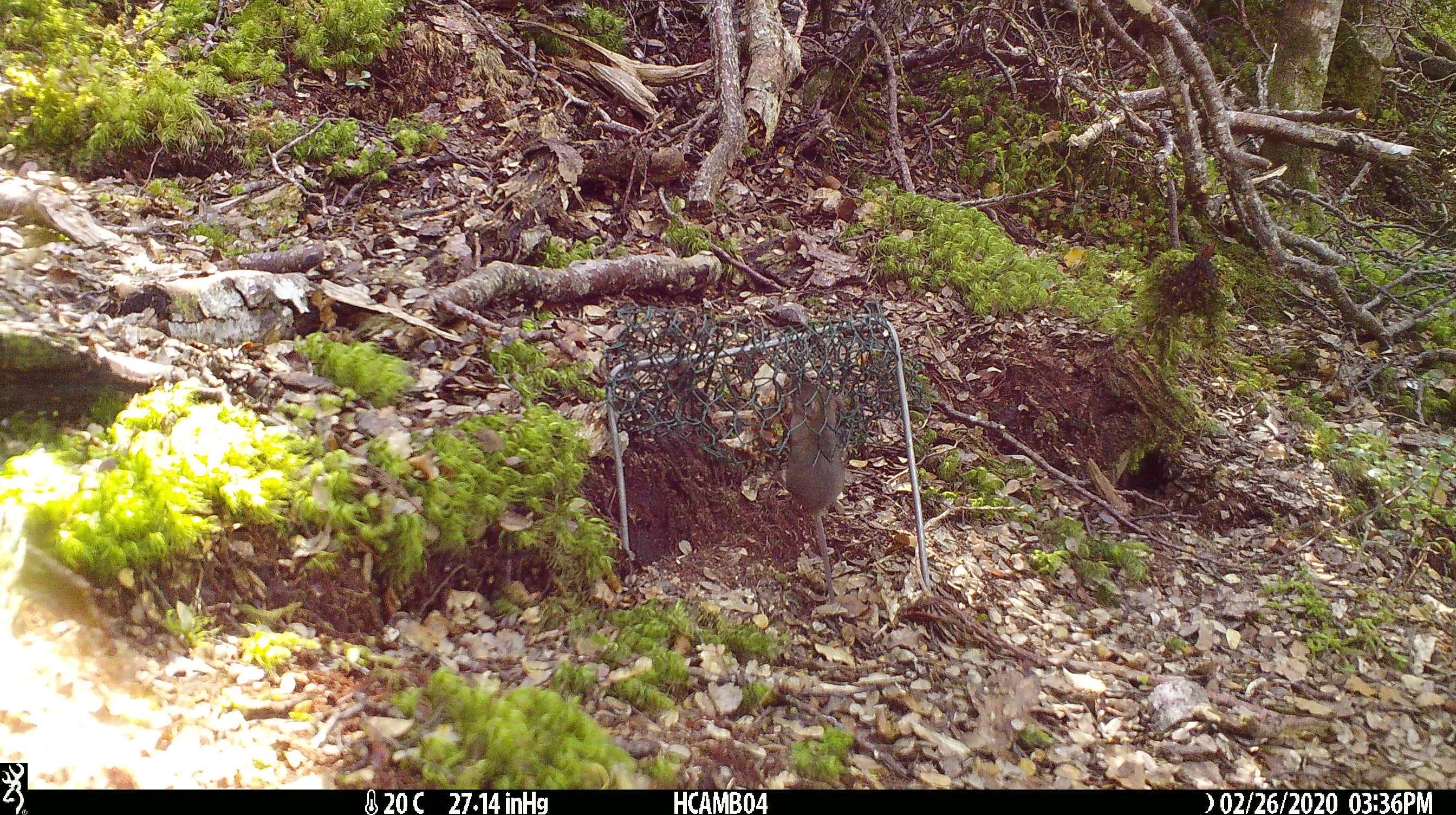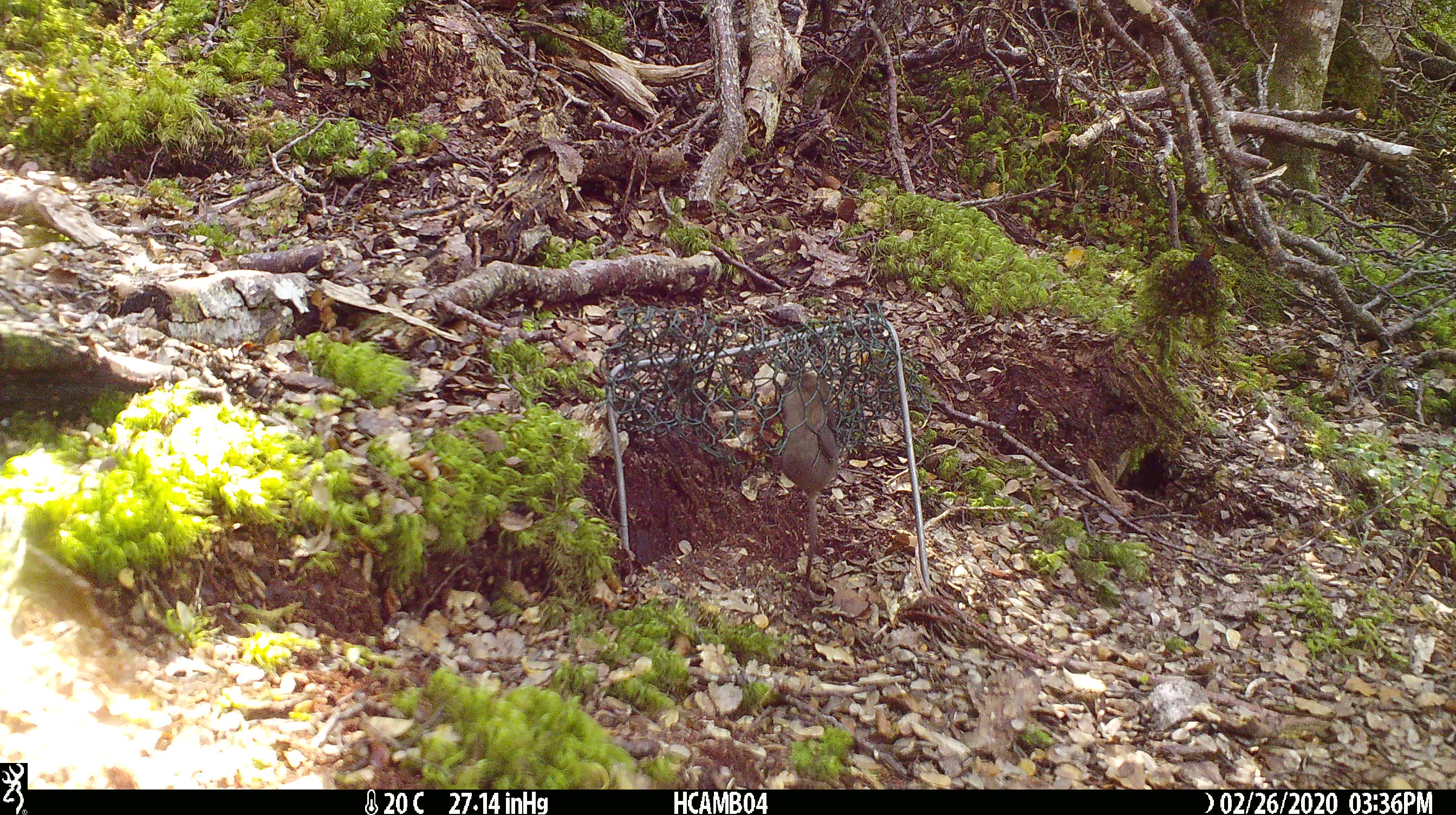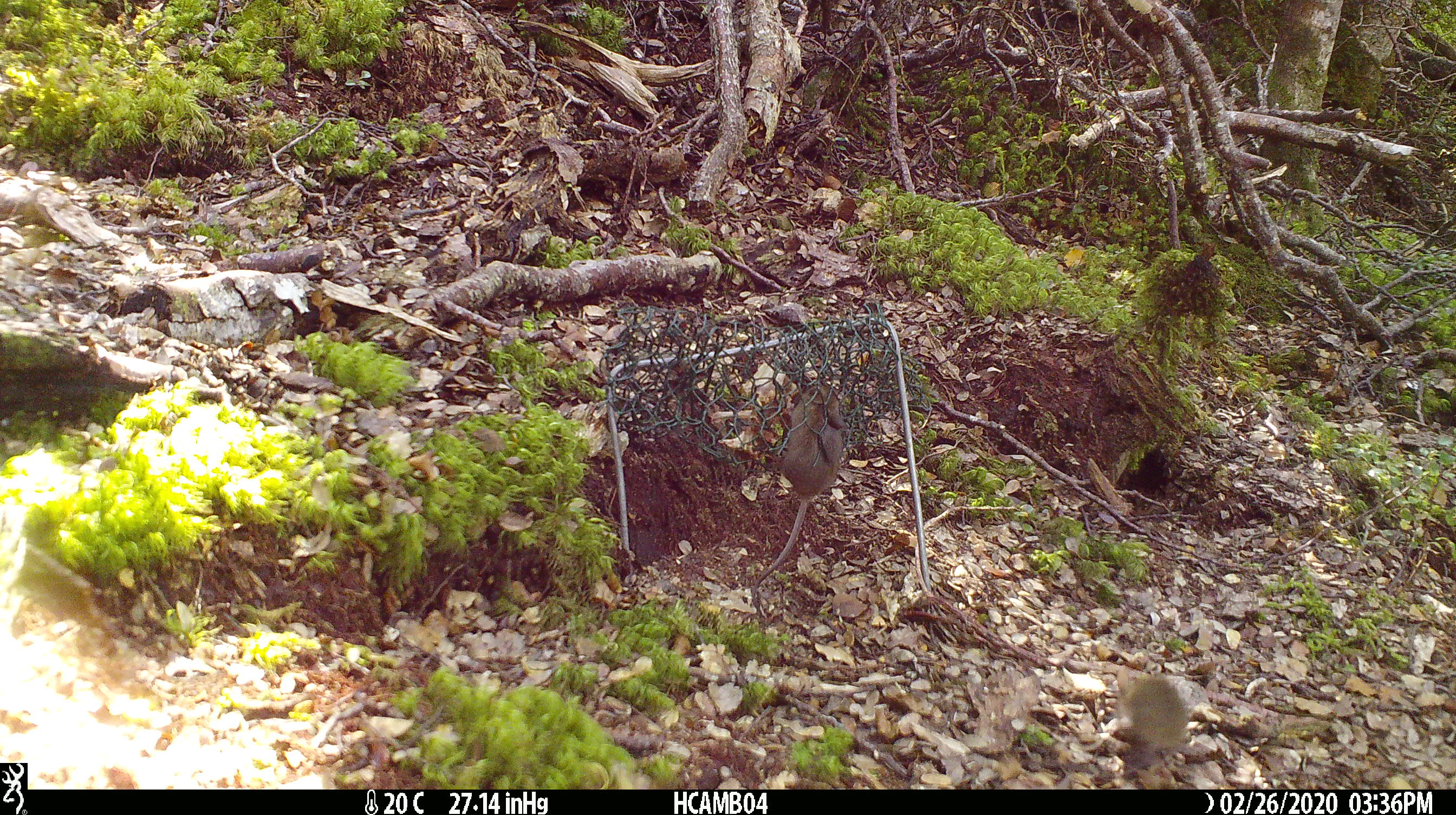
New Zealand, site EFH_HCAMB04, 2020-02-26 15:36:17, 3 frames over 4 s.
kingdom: Animalia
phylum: Chordata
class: Mammalia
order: Rodentia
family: Muridae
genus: Mus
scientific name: Mus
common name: mouse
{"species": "mouse (Mus)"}